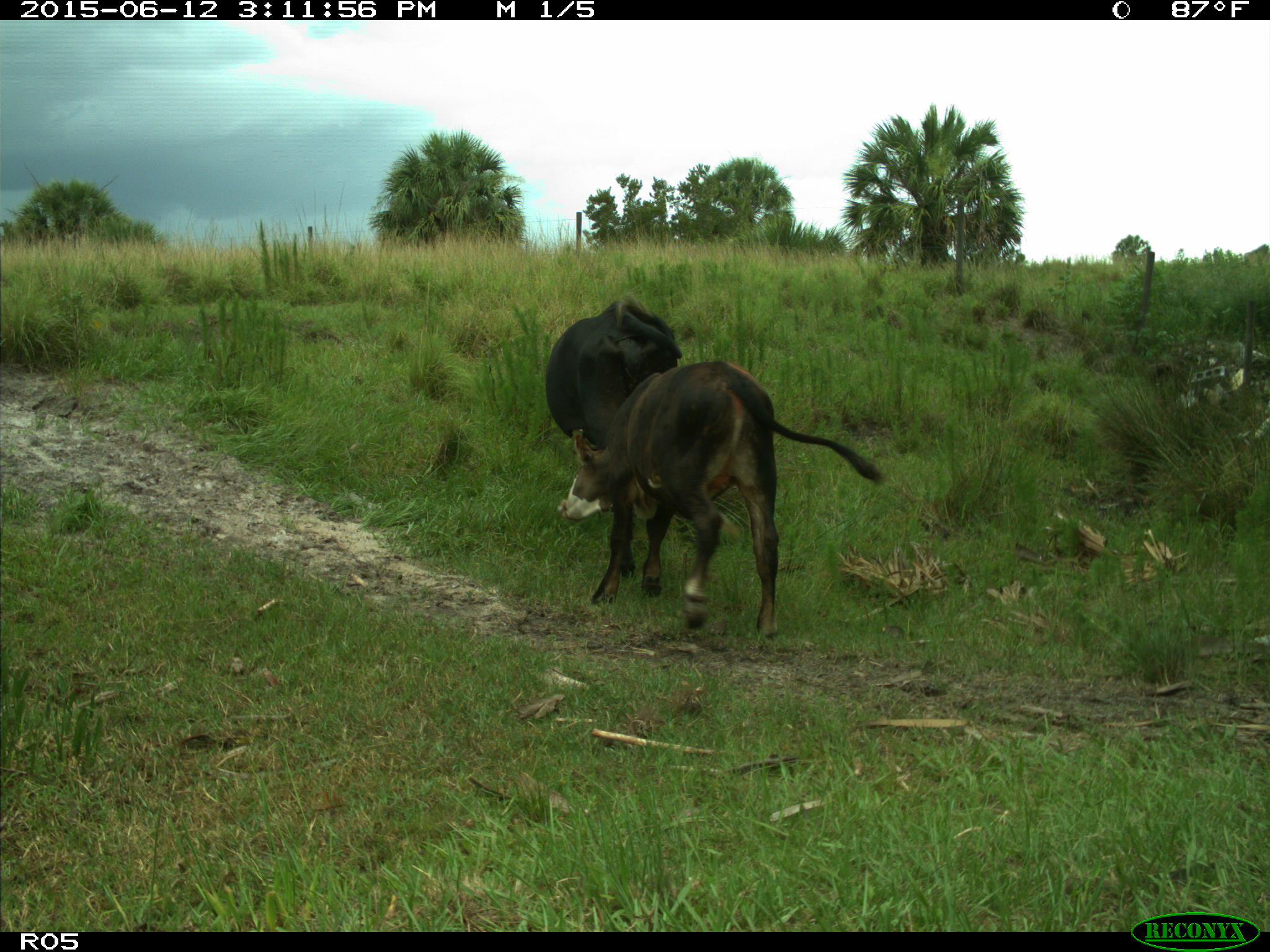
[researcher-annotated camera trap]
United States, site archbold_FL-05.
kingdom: Animalia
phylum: Chordata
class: Mammalia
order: Artiodactyla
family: Bovidae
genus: Bos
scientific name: Bos taurus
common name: domestic cow